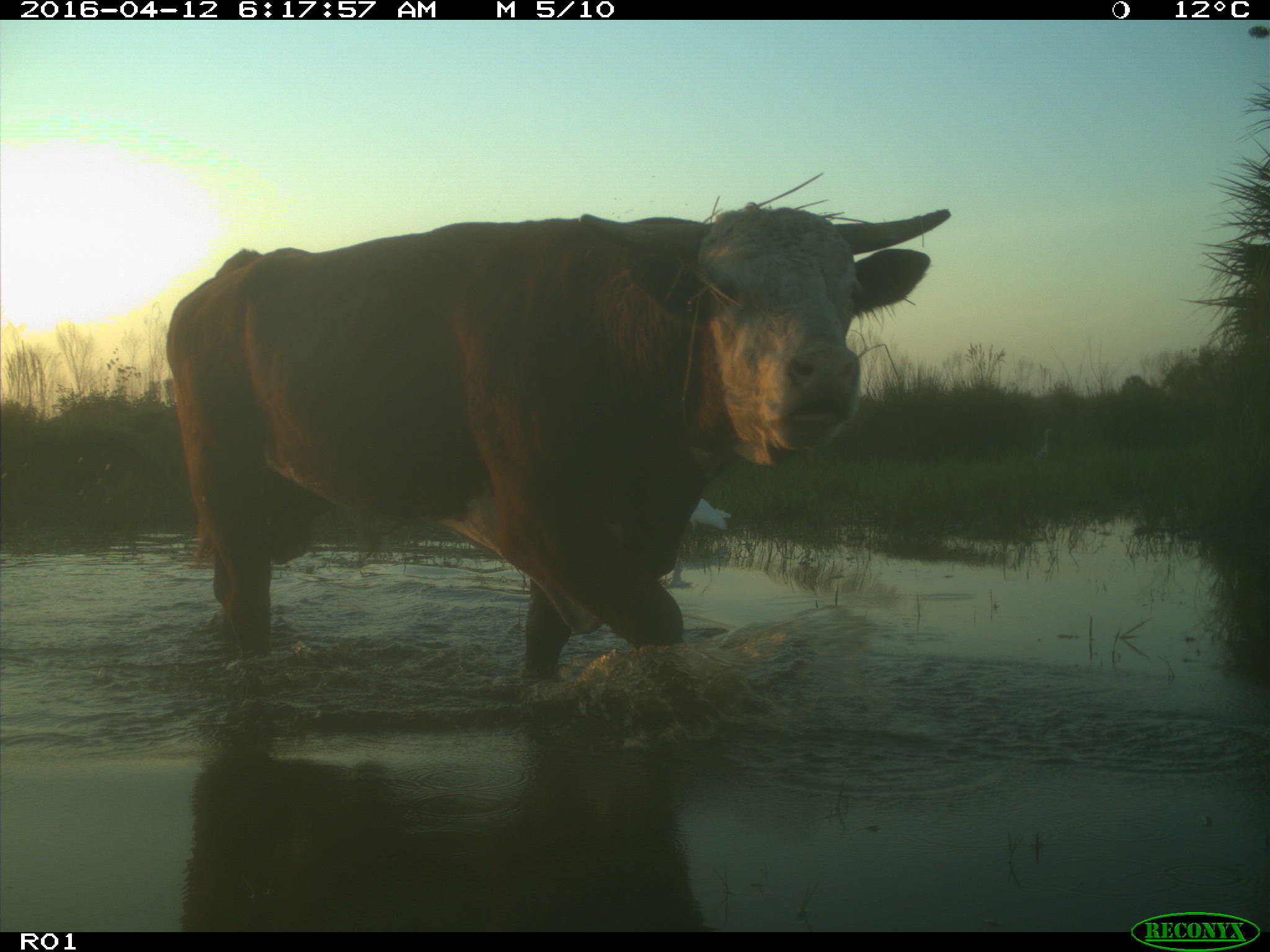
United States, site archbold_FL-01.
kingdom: Animalia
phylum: Chordata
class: Mammalia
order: Artiodactyla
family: Bovidae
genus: Bos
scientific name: Bos taurus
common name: domestic cow